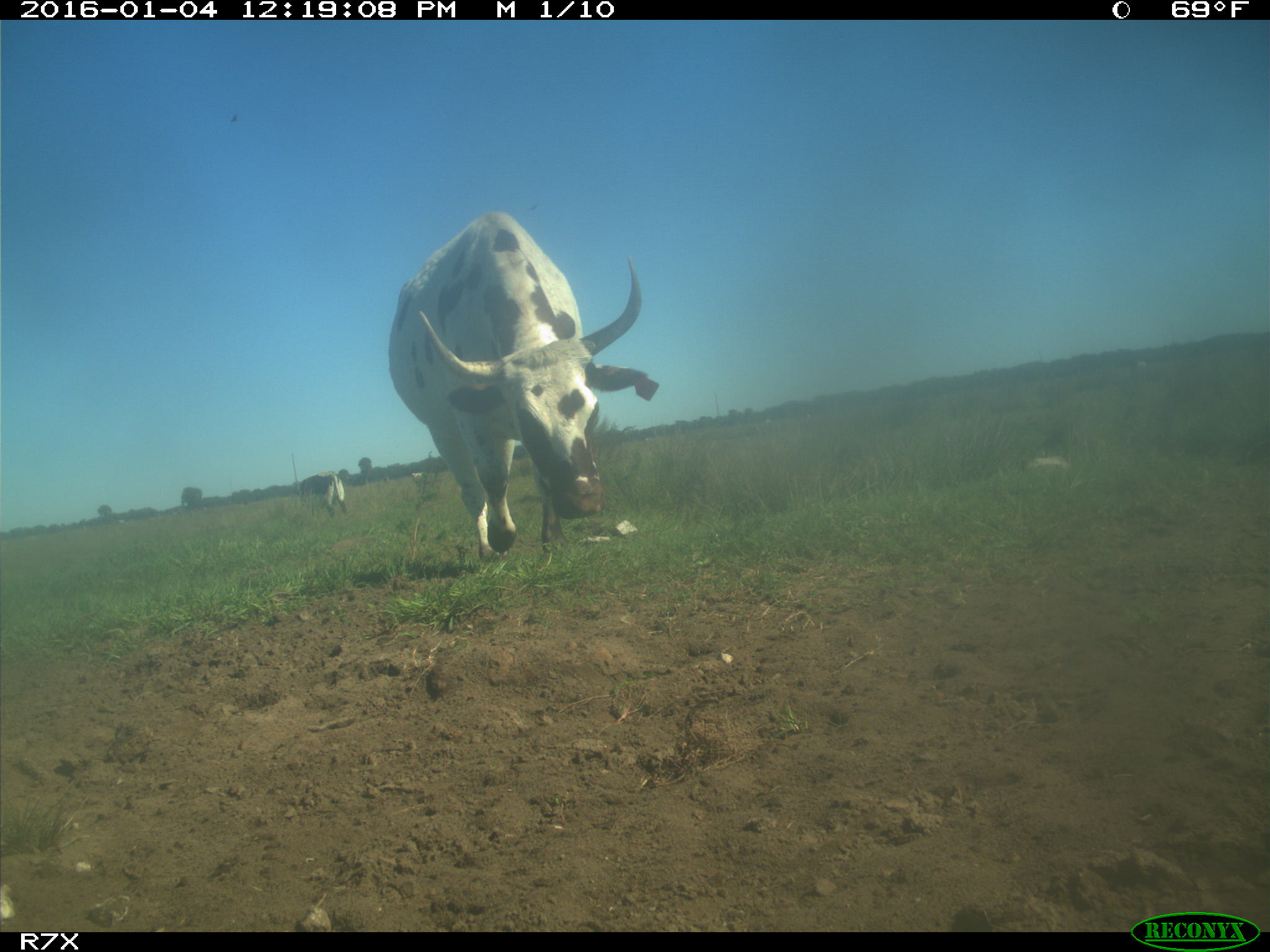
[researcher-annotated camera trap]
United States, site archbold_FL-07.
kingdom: Animalia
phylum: Chordata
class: Mammalia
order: Artiodactyla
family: Bovidae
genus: Bos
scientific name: Bos taurus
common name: domestic cow